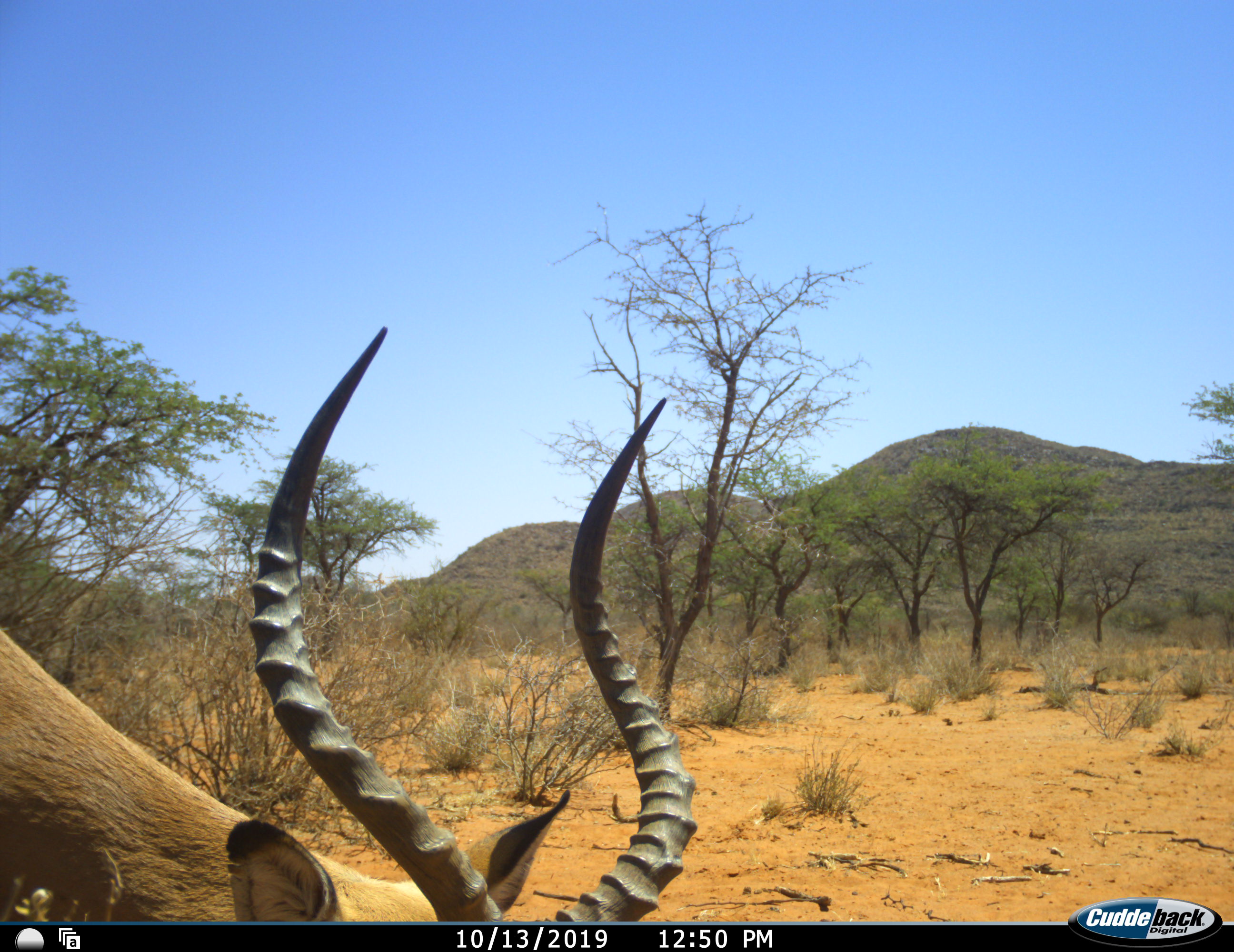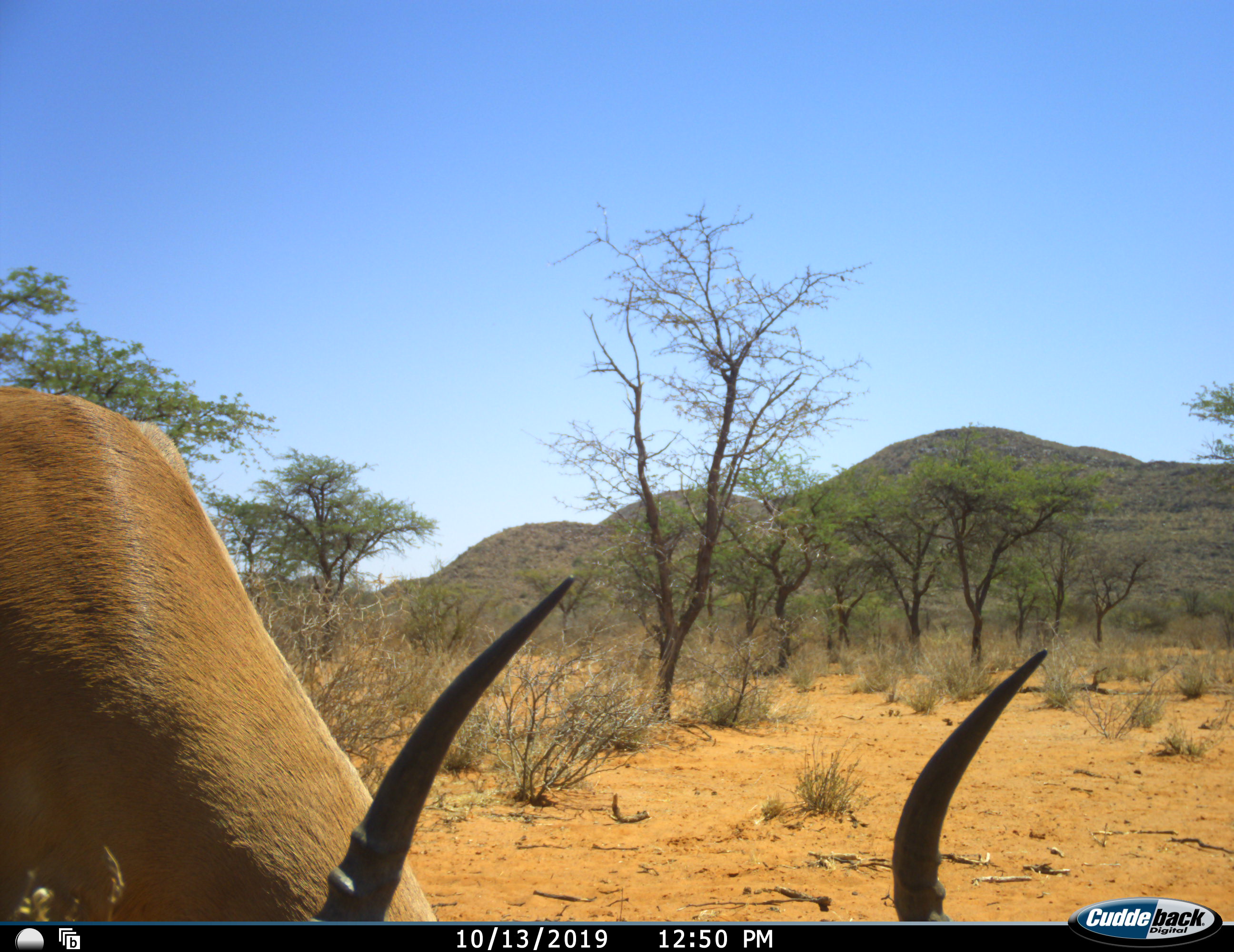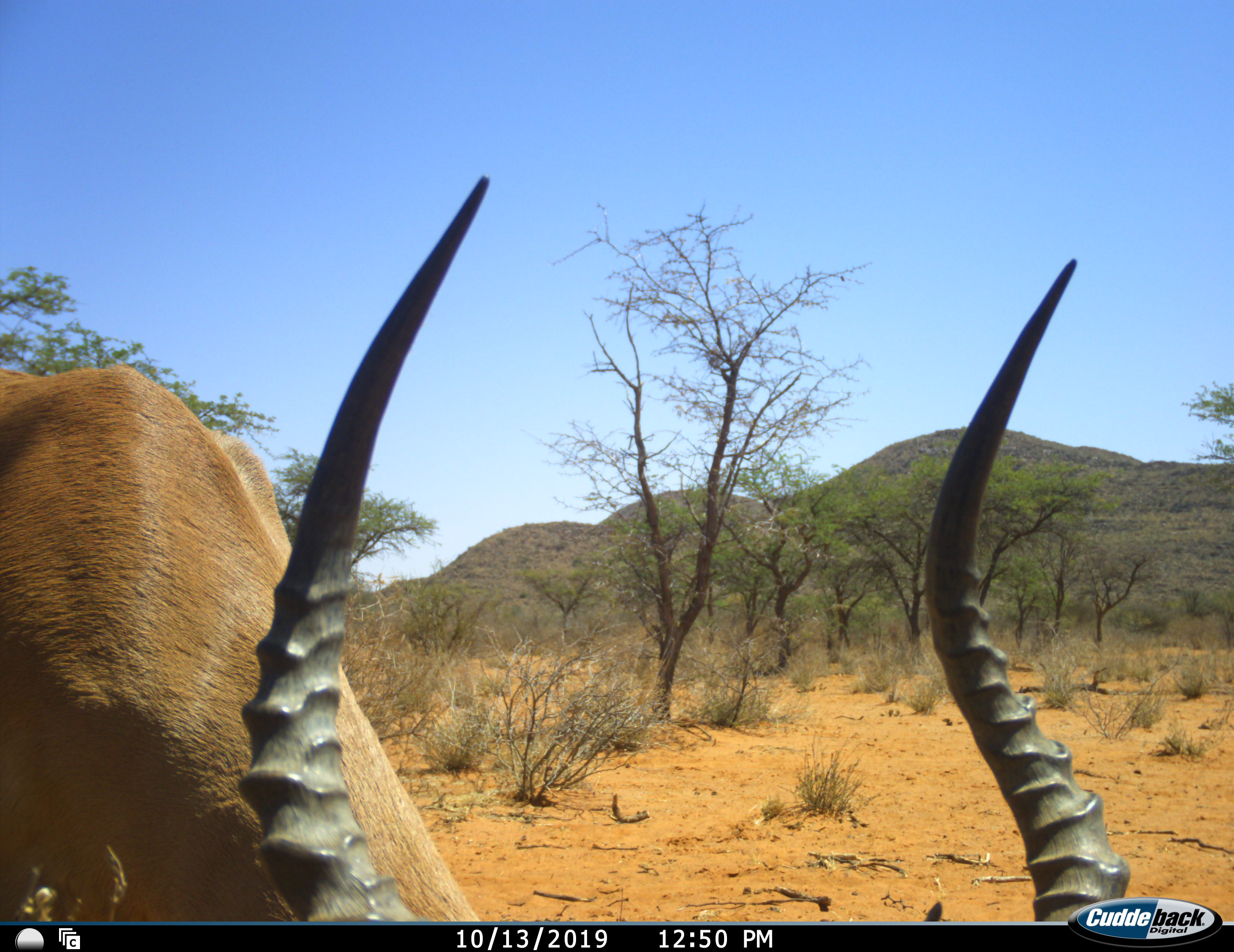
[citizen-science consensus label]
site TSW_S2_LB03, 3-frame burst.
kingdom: Animalia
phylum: Chordata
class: Mammalia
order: Artiodactyla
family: Bovidae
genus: Aepyceros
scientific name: Aepyceros melampus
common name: impala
Impala (Aepyceros melampus), count 1. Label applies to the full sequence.